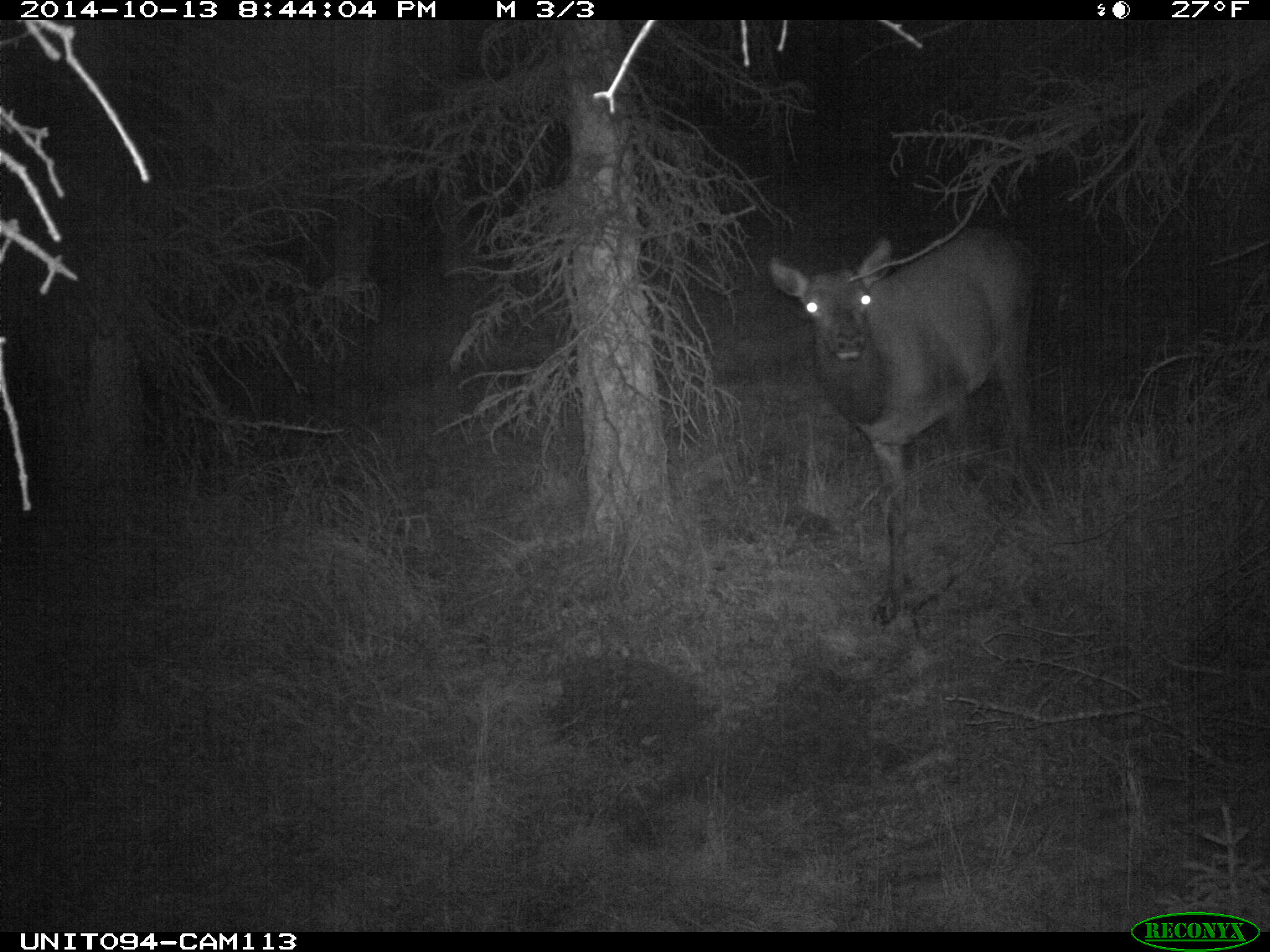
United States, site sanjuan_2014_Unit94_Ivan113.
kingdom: Animalia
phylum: Chordata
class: Mammalia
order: Artiodactyla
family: Cervidae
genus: Cervus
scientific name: Cervus elaphus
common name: red deer